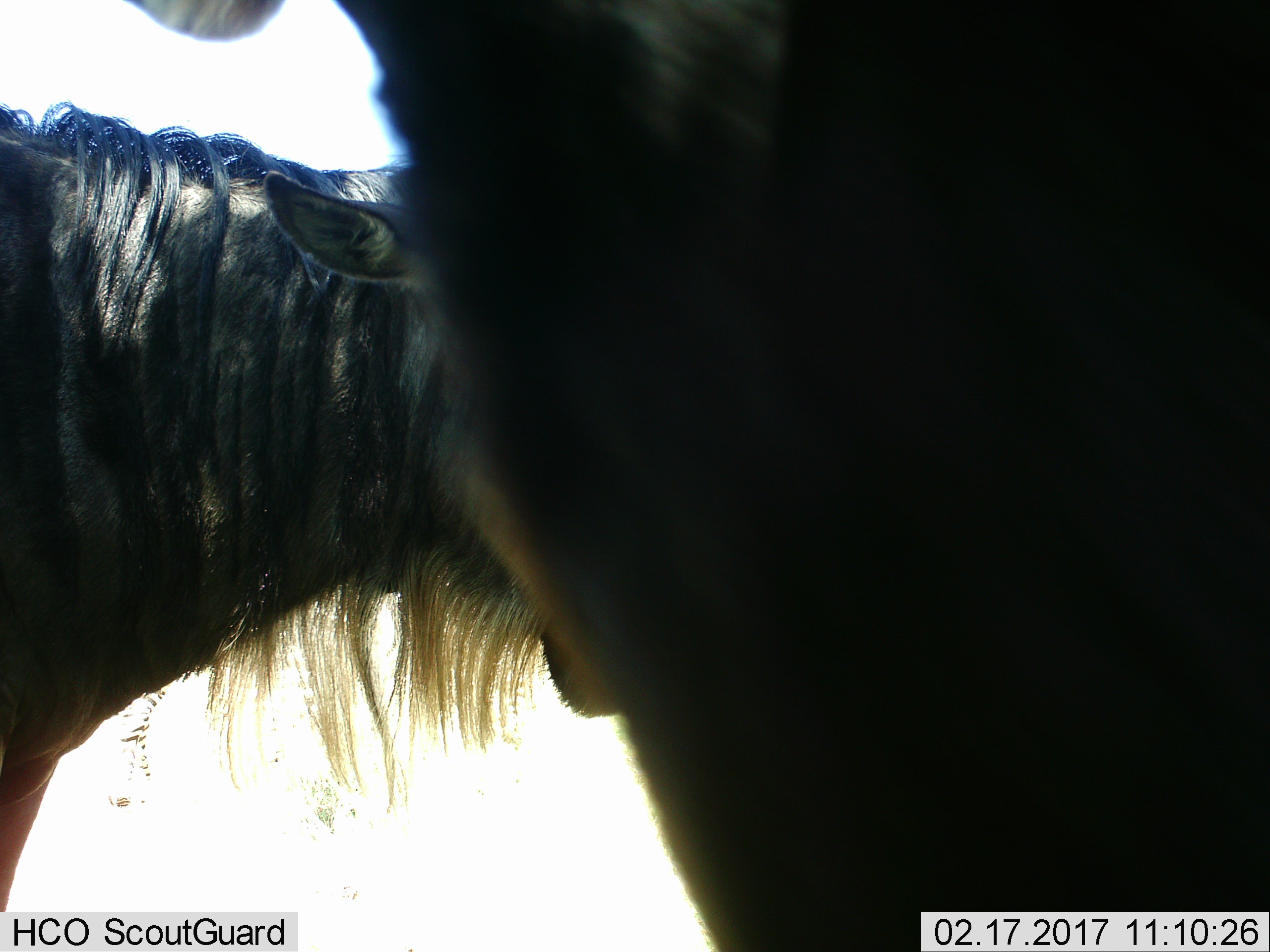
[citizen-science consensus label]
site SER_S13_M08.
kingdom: Animalia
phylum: Chordata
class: Mammalia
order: Artiodactyla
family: Bovidae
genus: Connochaetes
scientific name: Connochaetes taurinus taurinus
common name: blue wildebeest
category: wildebeestblue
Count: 2.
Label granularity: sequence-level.